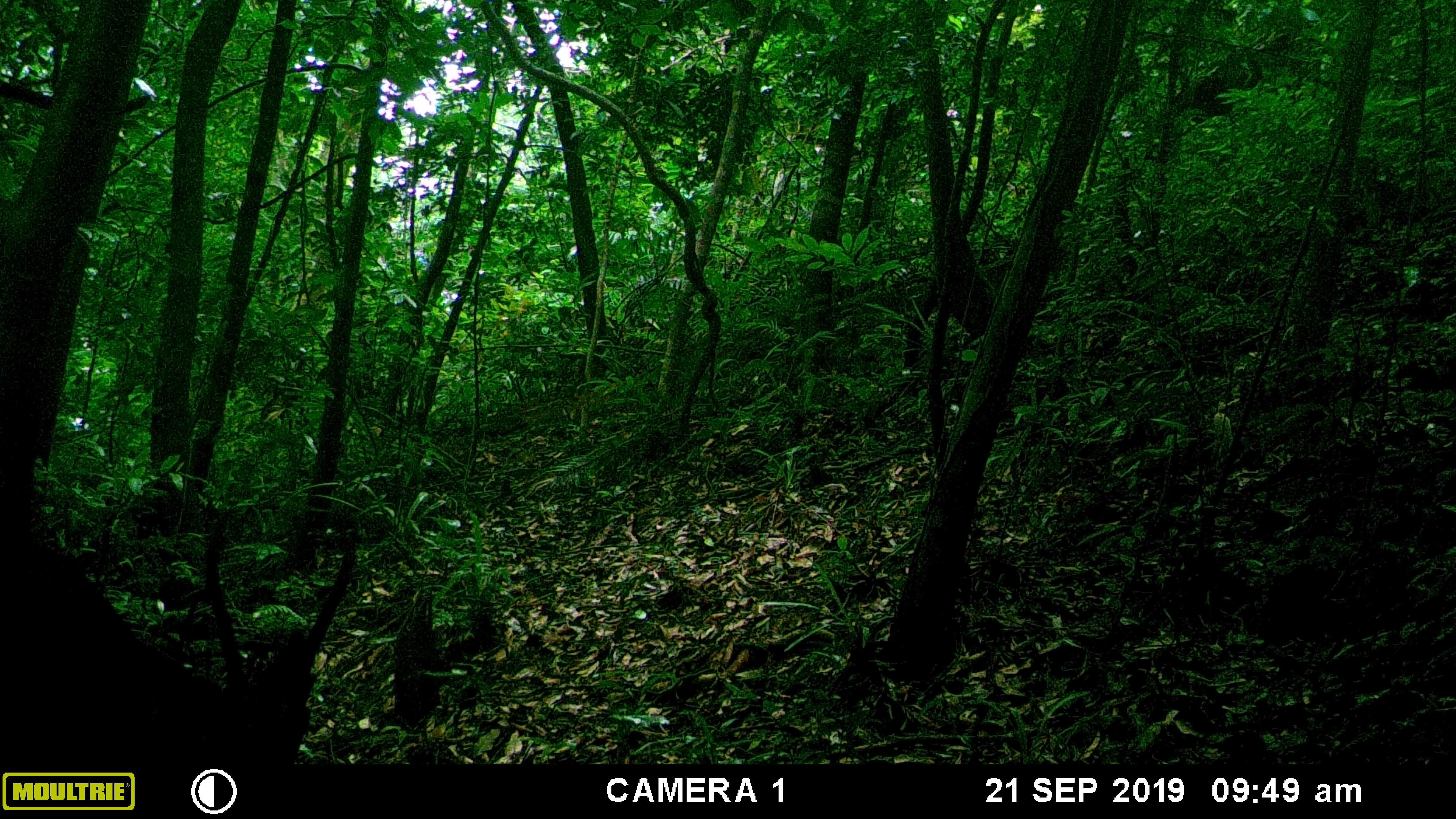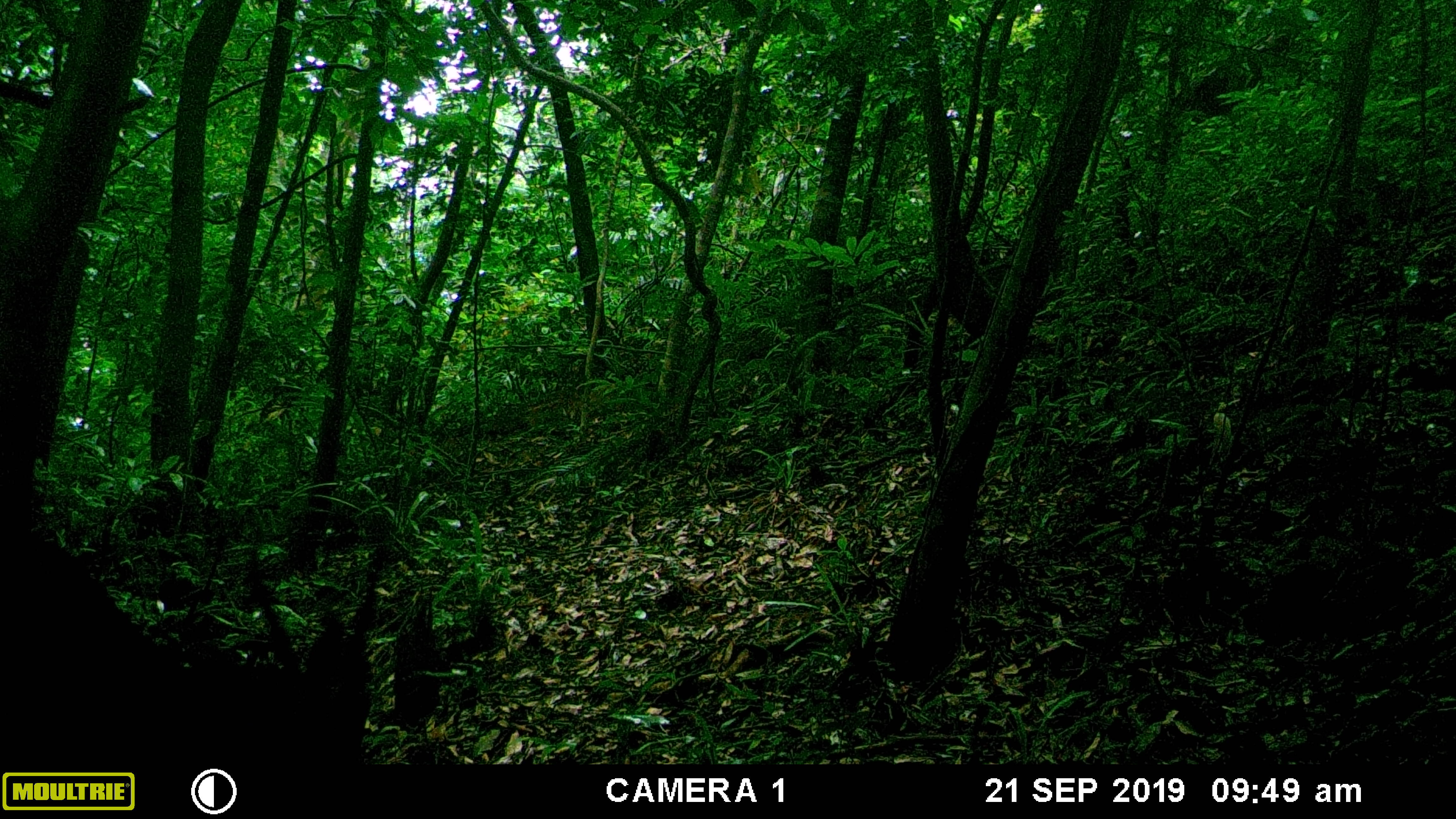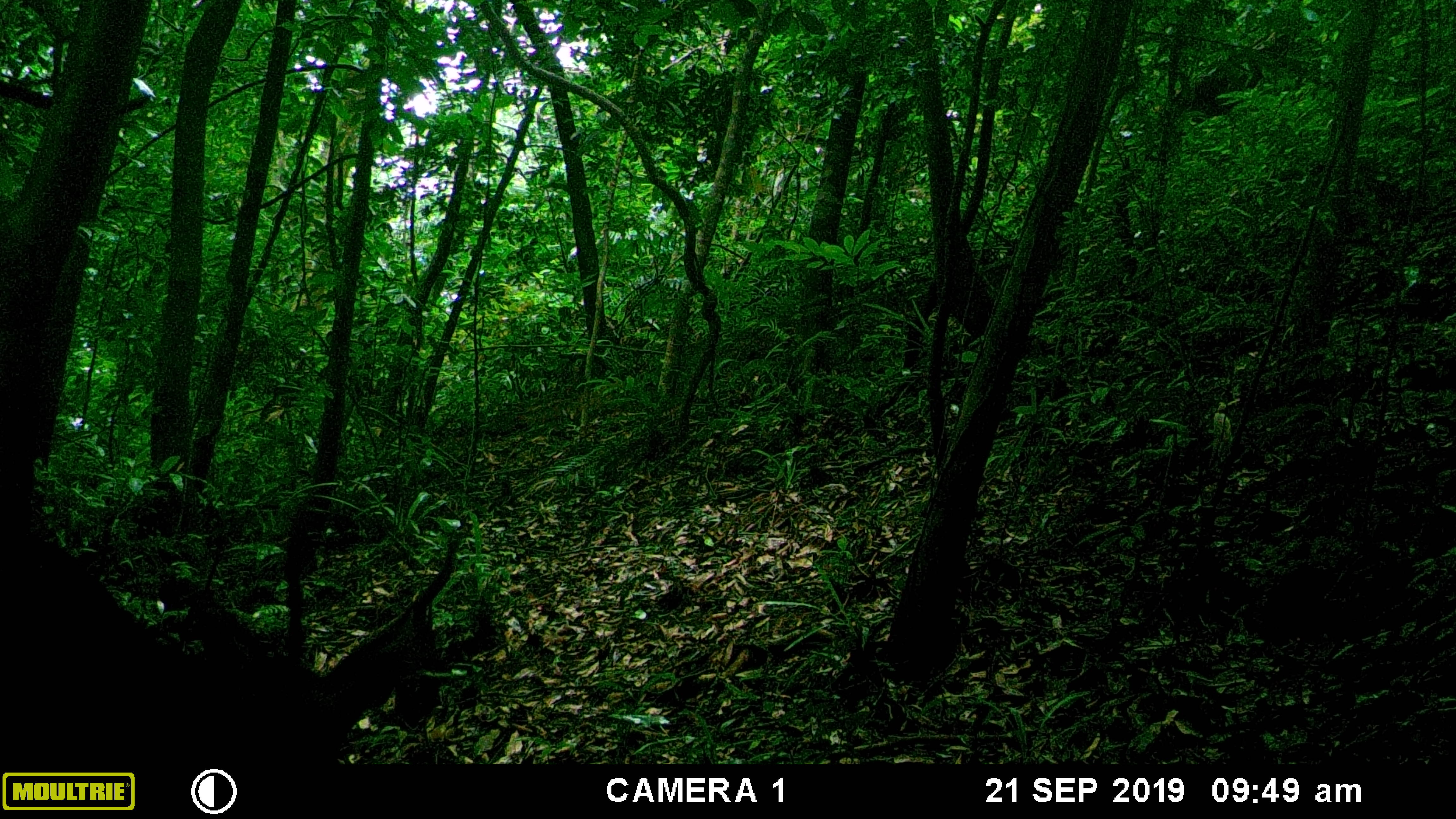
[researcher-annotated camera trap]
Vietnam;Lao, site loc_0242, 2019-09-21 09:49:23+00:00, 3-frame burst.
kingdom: Animalia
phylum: Chordata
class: Mammalia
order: Artiodactyla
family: Cervidae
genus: Rusa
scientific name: Rusa unicolor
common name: sambar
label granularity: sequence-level